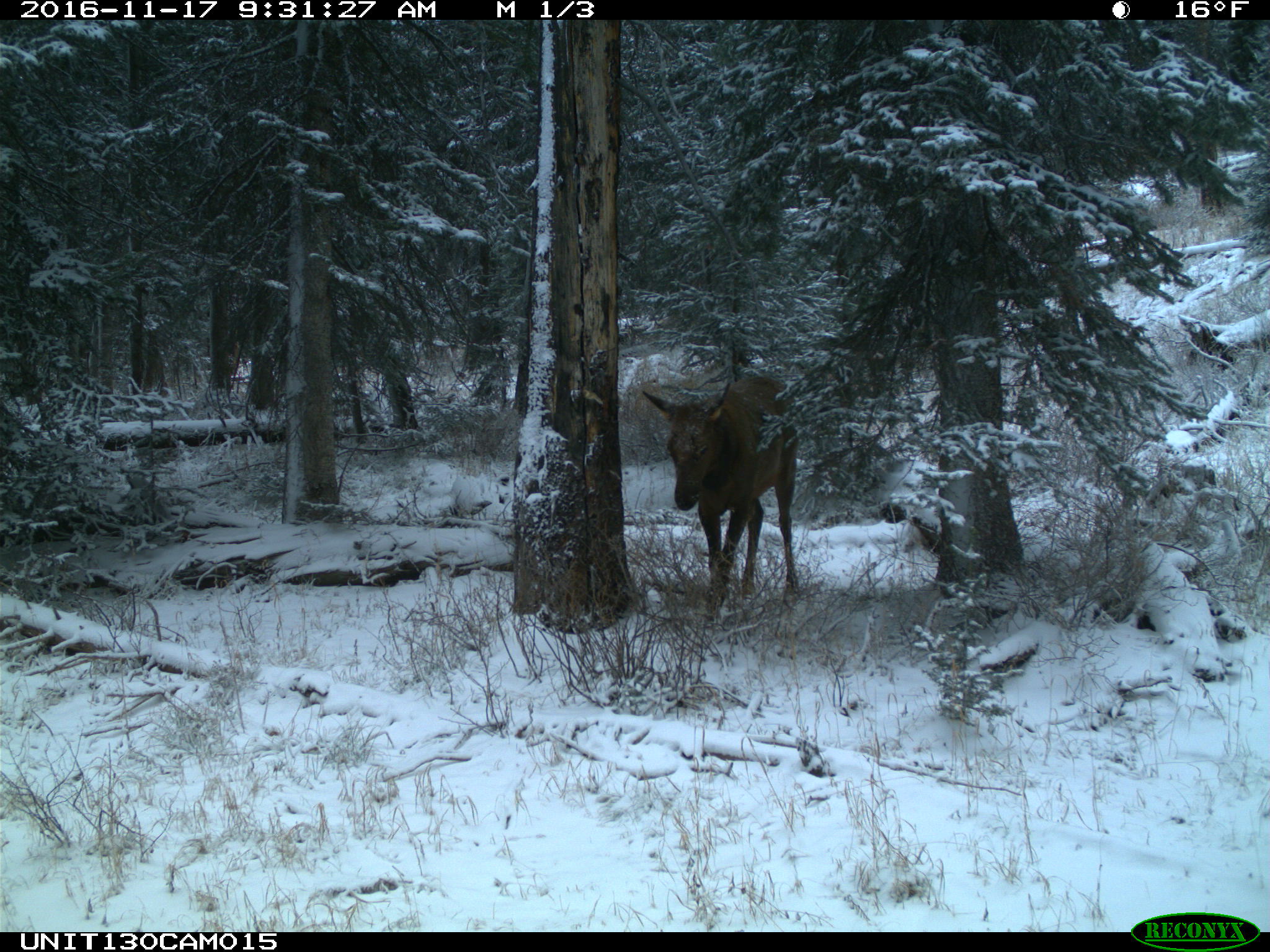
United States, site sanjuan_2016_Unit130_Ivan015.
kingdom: Animalia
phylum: Chordata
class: Mammalia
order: Artiodactyla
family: Cervidae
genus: Cervus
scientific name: Cervus elaphus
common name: red deer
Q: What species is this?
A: Cervus elaphus (red deer).